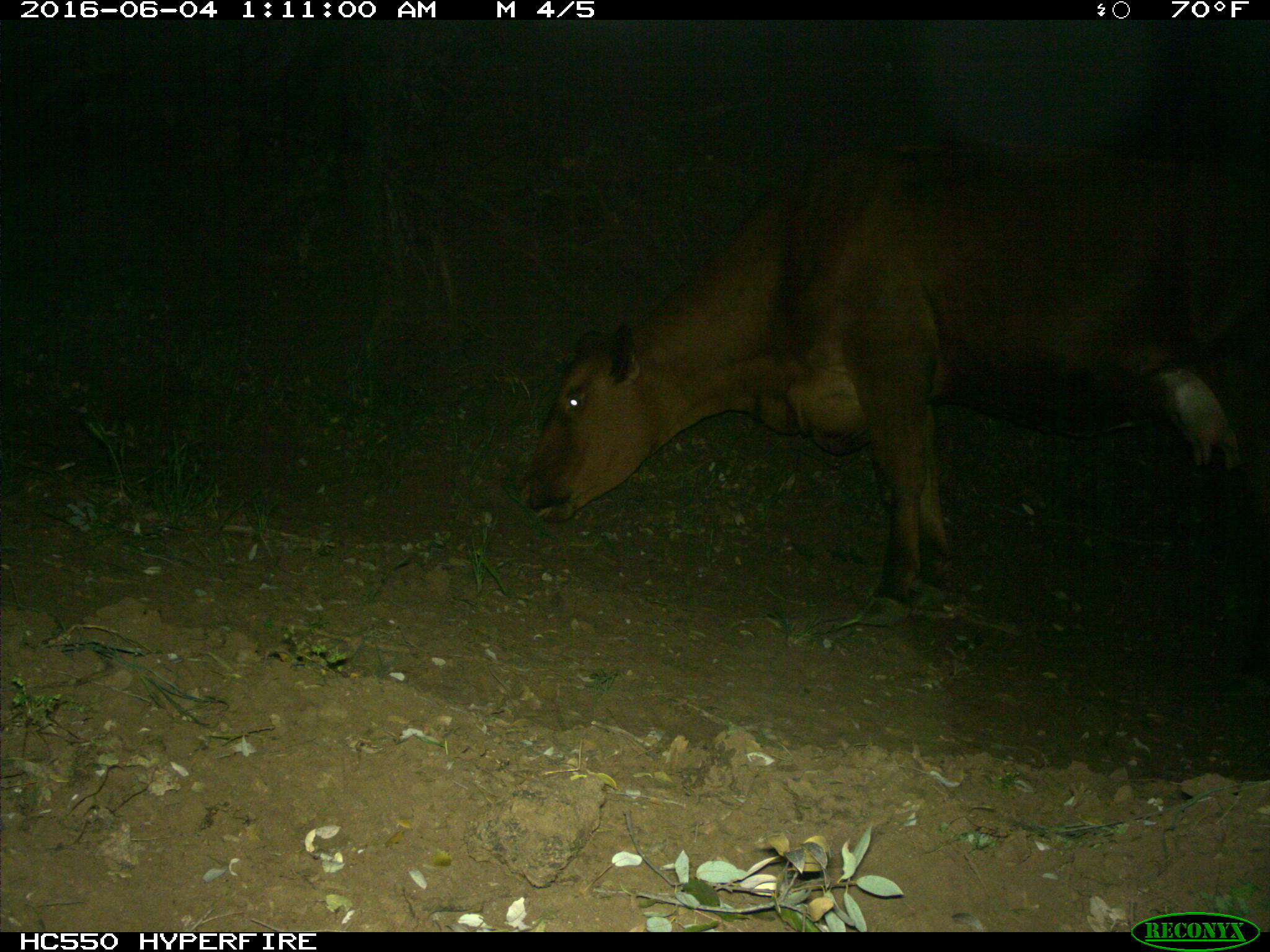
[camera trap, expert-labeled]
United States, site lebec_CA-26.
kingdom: Animalia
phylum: Chordata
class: Mammalia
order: Artiodactyla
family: Bovidae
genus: Bos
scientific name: Bos taurus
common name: domestic cow